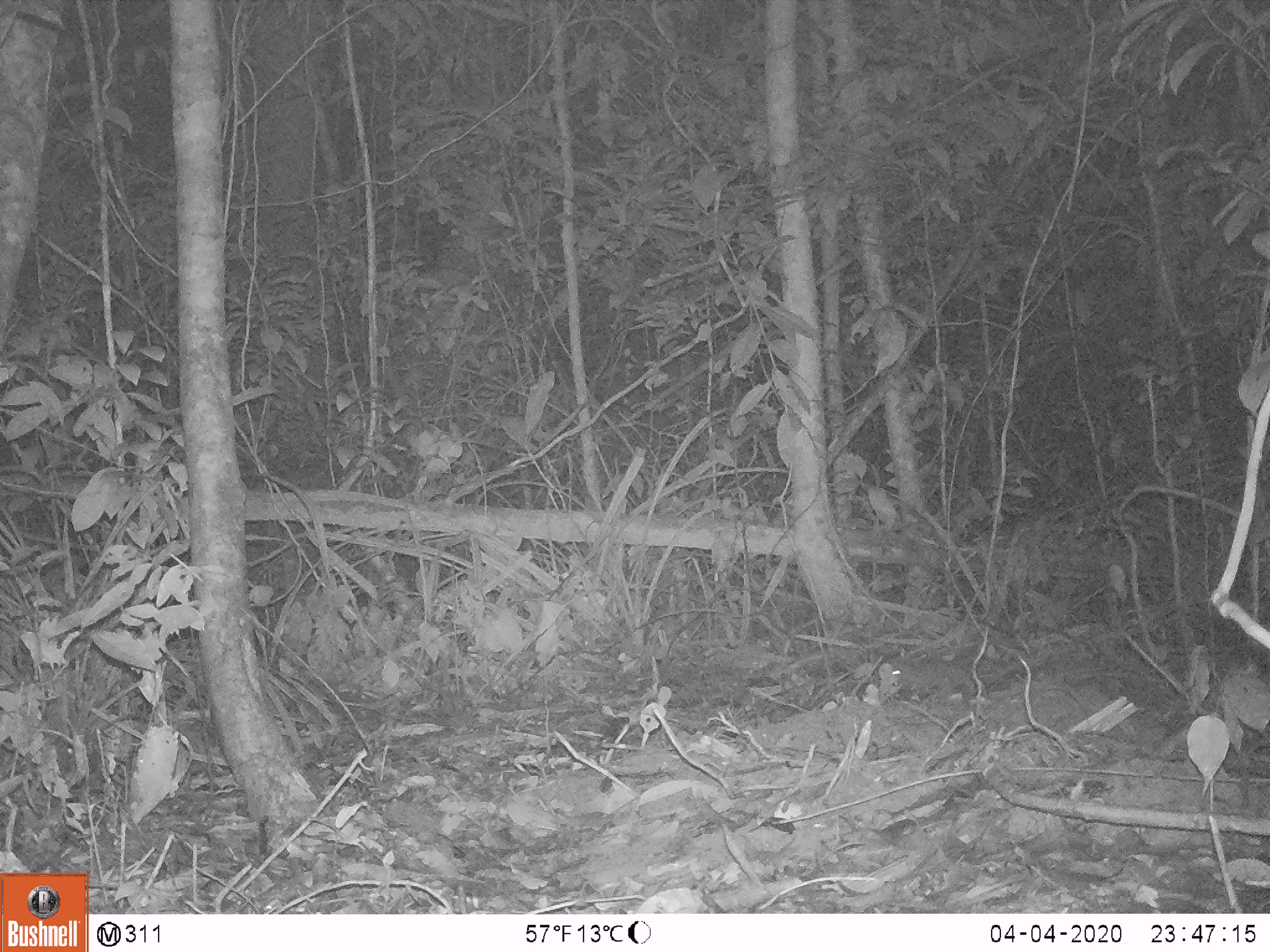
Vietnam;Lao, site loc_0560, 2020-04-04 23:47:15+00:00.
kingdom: Animalia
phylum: Chordata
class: Mammalia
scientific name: Mammalia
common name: mammal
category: unidentified small mammal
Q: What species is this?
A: Unidentified small mammal (mammal) (Mammalia).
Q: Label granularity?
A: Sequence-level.